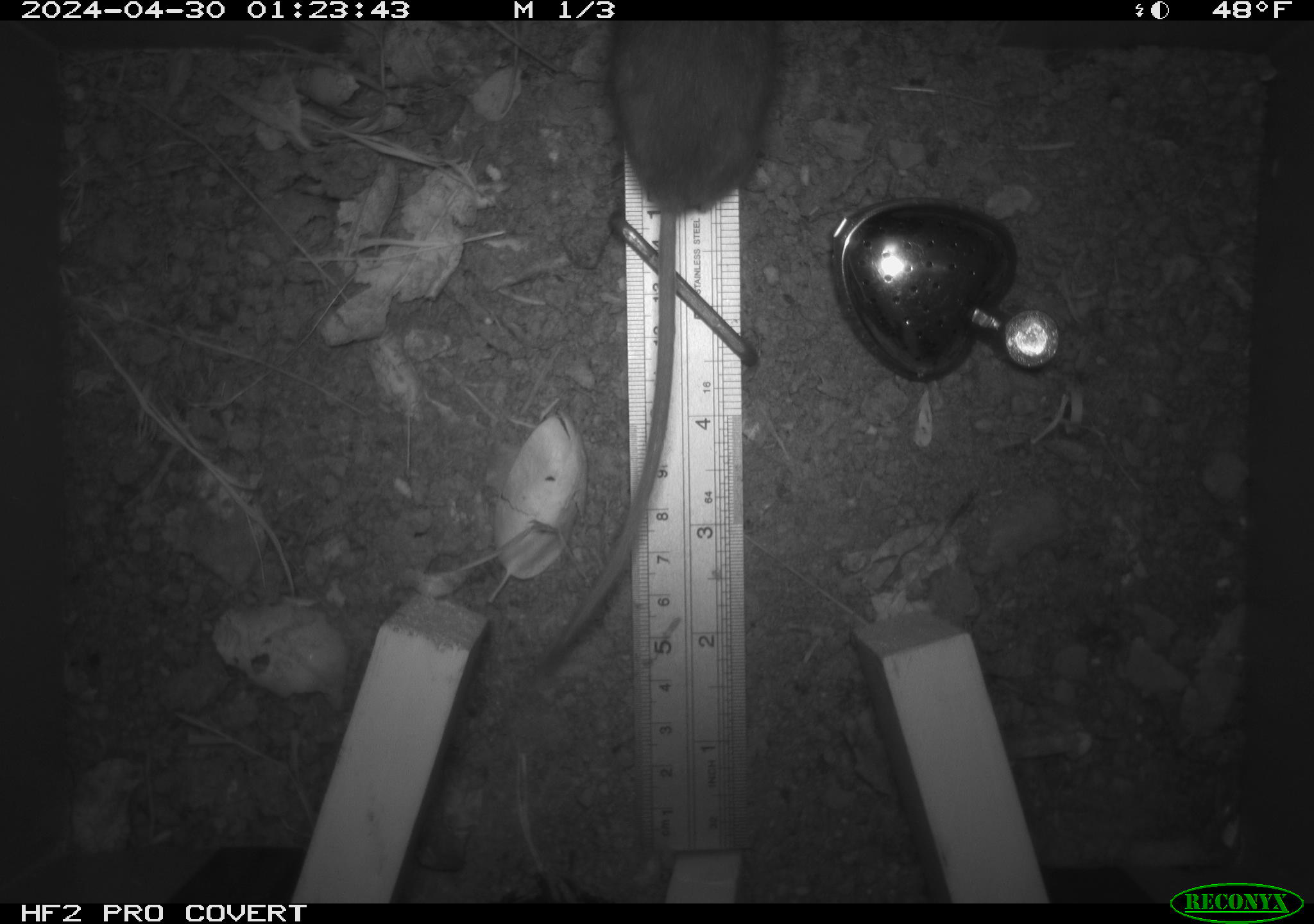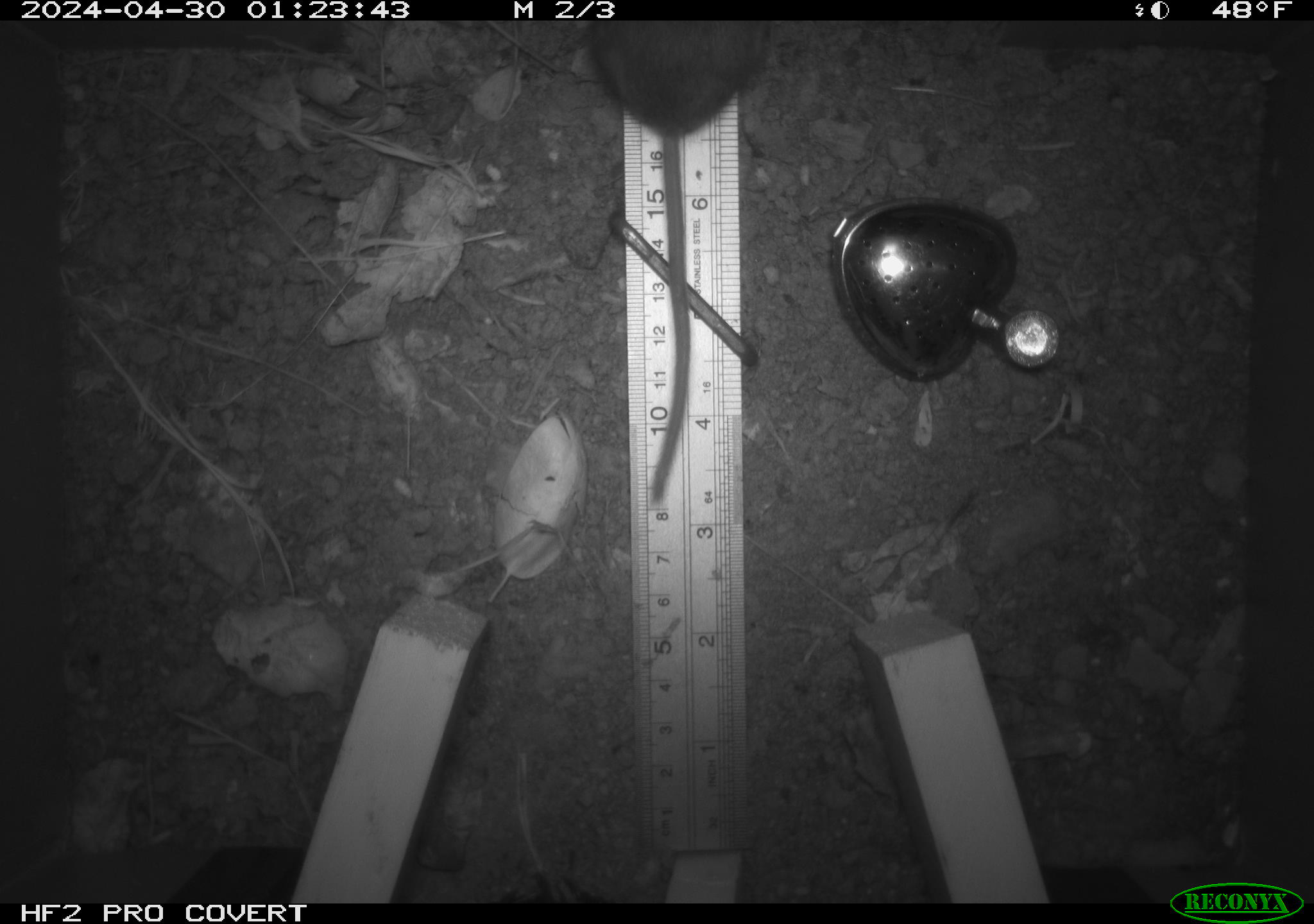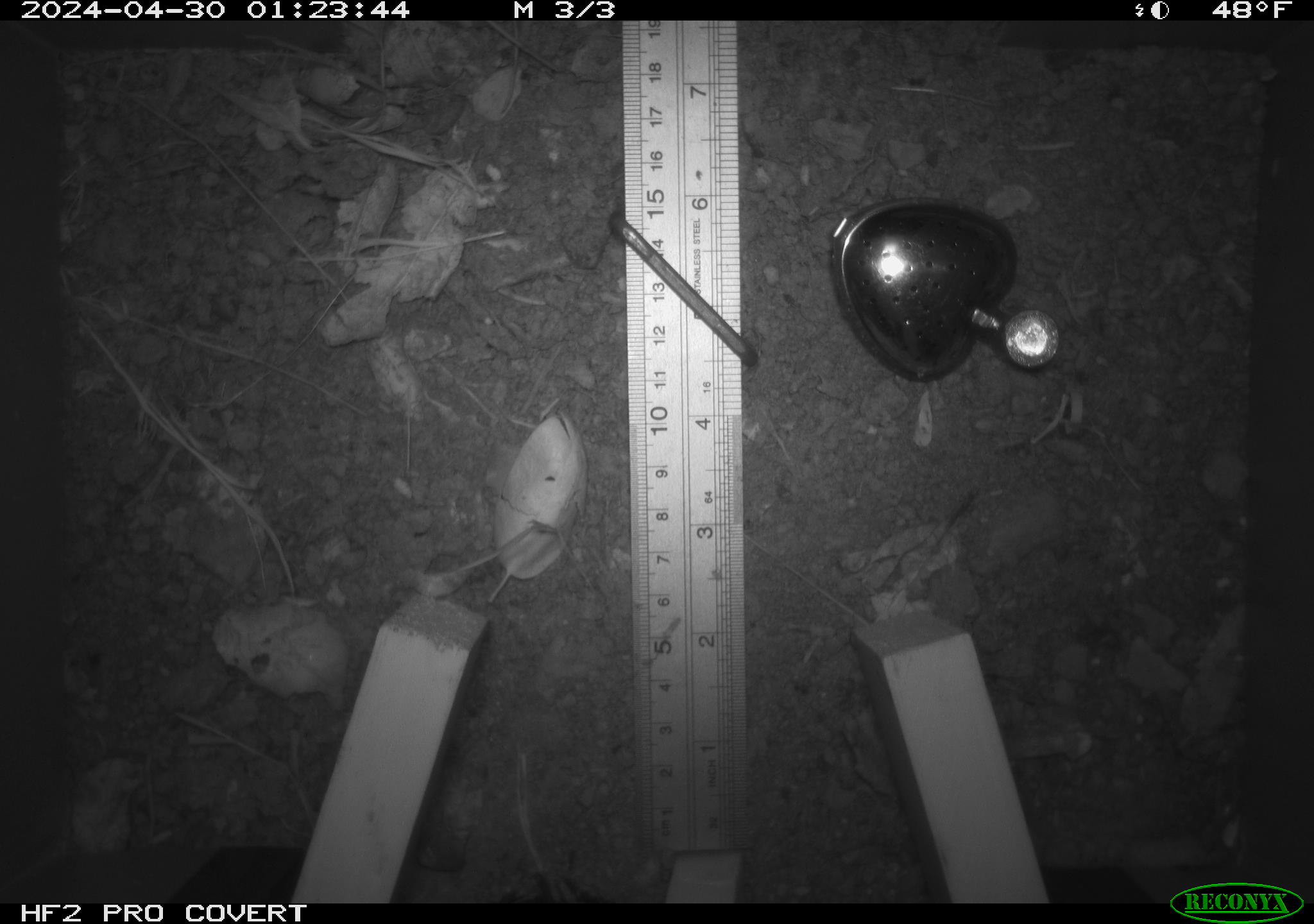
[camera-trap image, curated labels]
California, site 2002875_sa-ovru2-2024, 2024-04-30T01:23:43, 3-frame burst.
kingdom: Animalia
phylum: Chordata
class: Mammalia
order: Rodentia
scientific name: Rodentia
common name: rodent